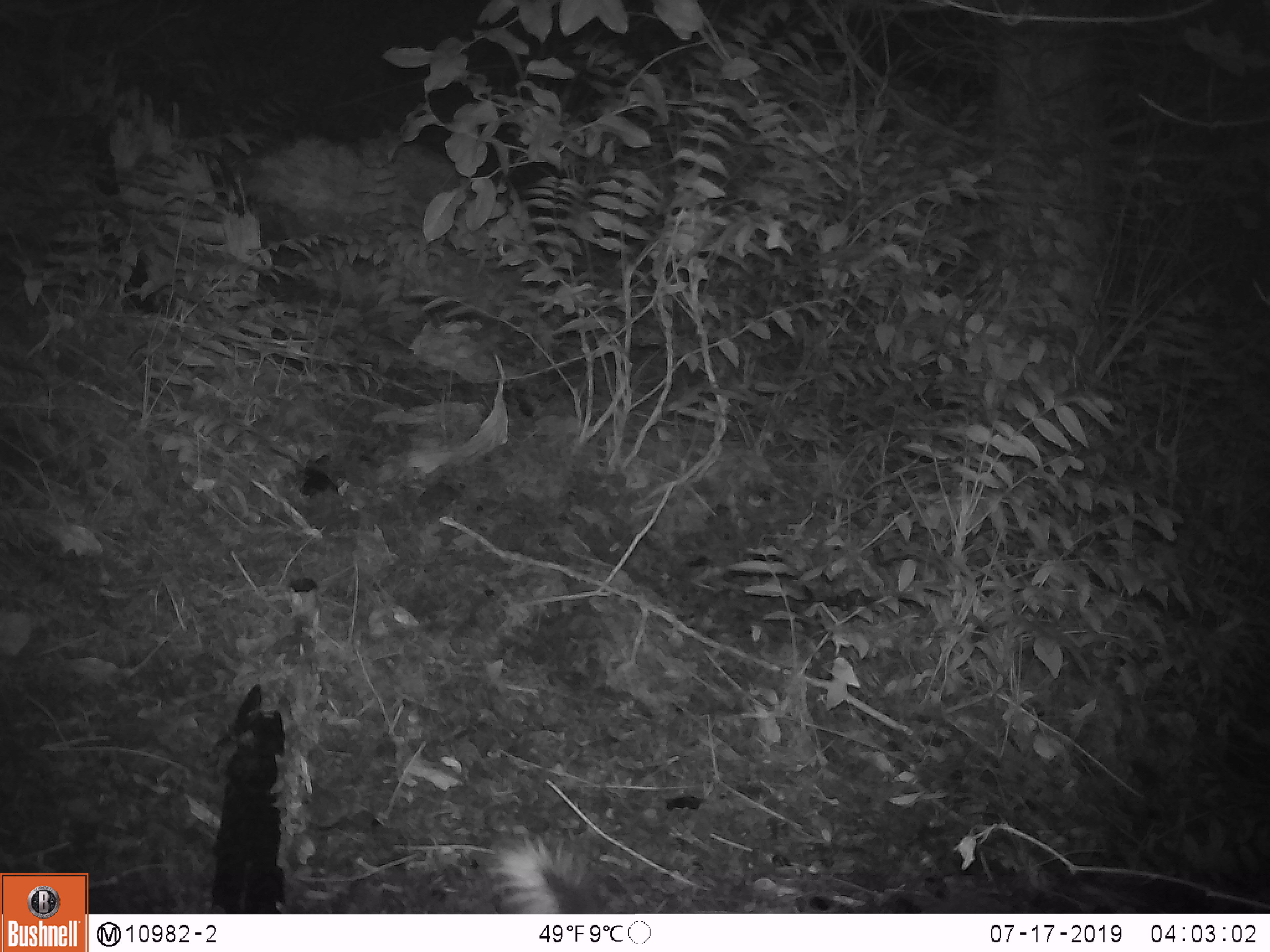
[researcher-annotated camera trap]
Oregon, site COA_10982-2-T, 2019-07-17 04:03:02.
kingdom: Animalia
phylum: Chordata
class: Mammalia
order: Carnivora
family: Mephitidae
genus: Spilogale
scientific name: Spilogale gracilis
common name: western spotted skunk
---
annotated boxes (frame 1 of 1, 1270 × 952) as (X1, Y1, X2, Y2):
western spotted skunk: (489, 836, 609, 910)